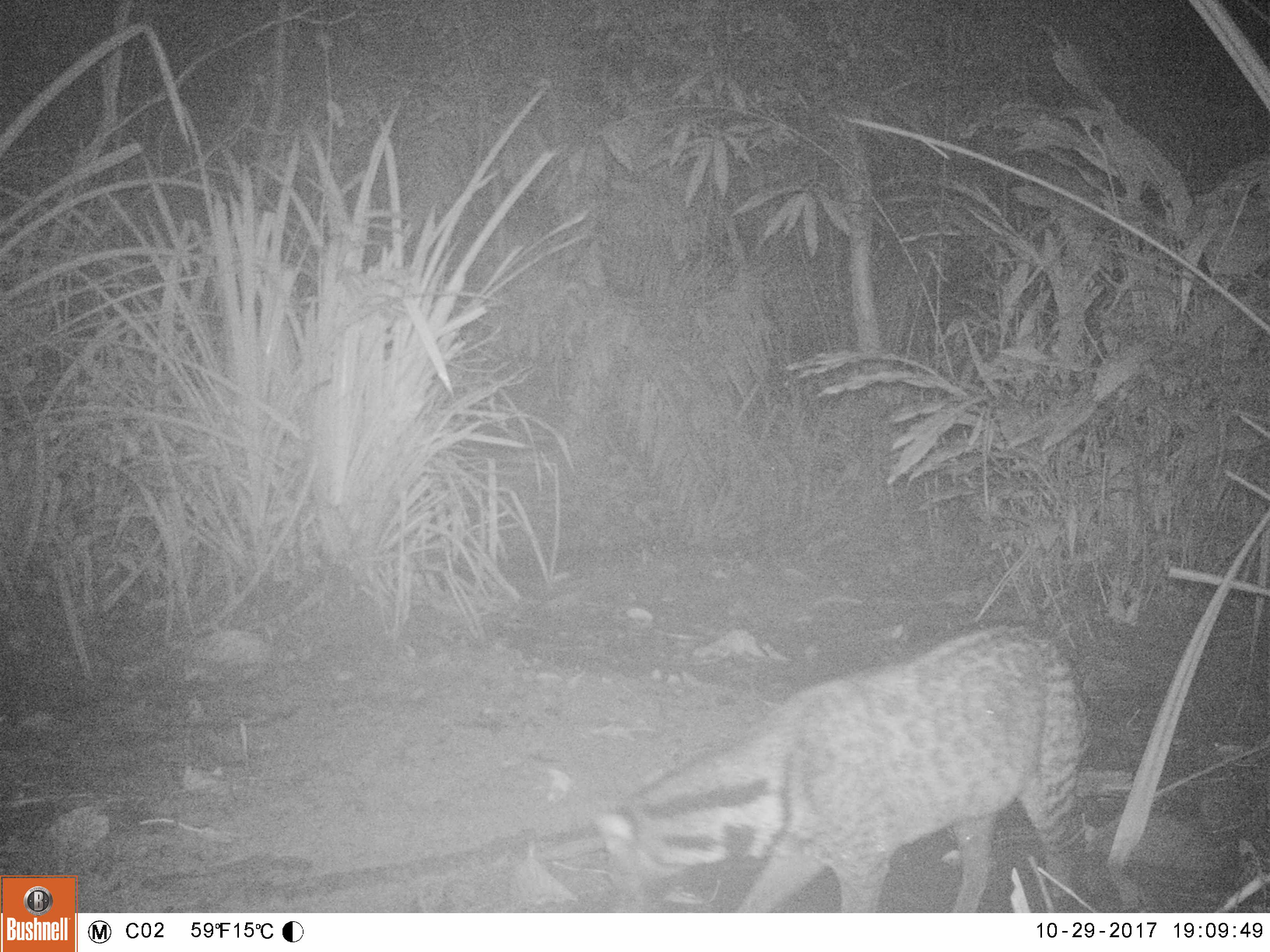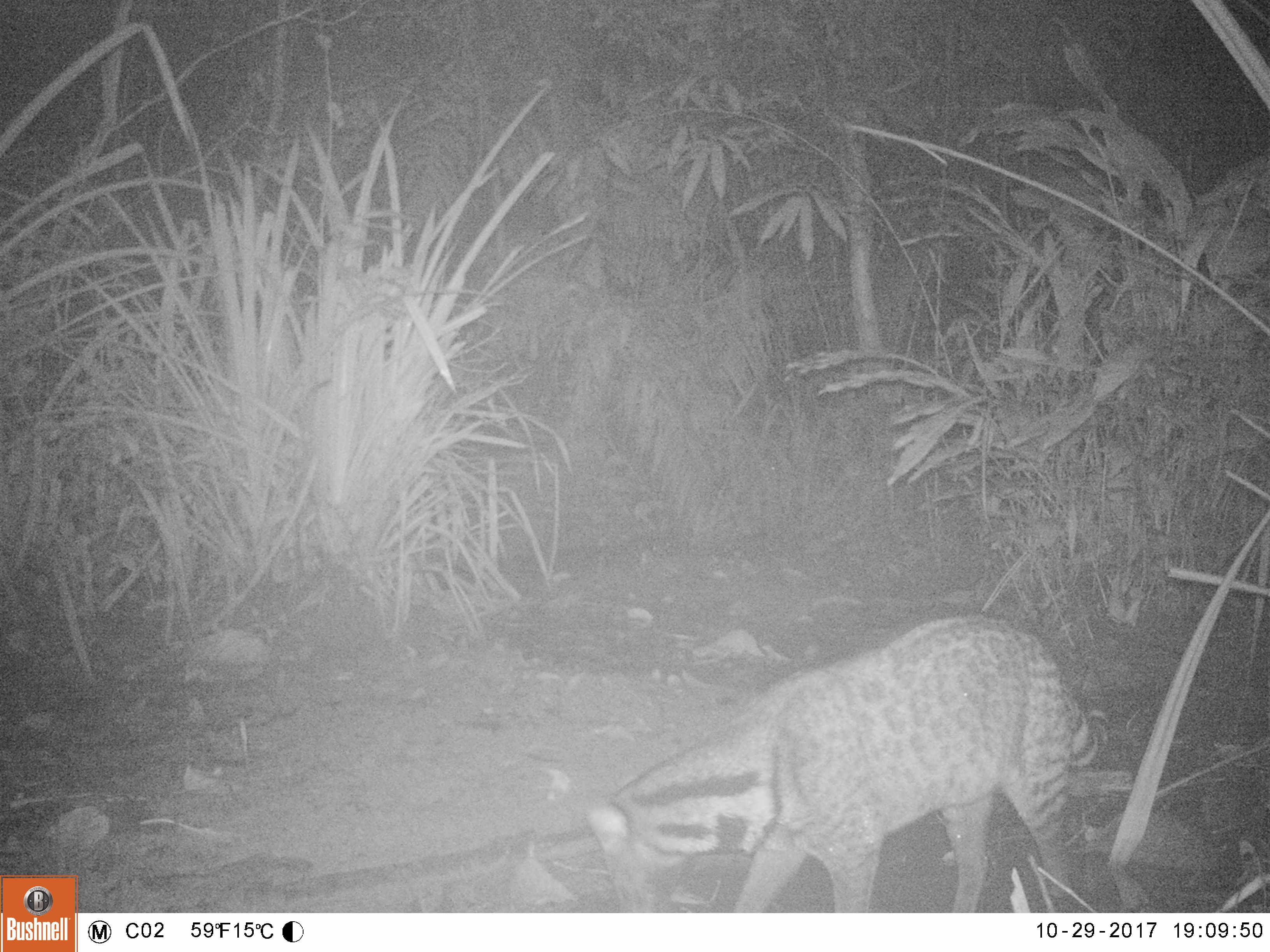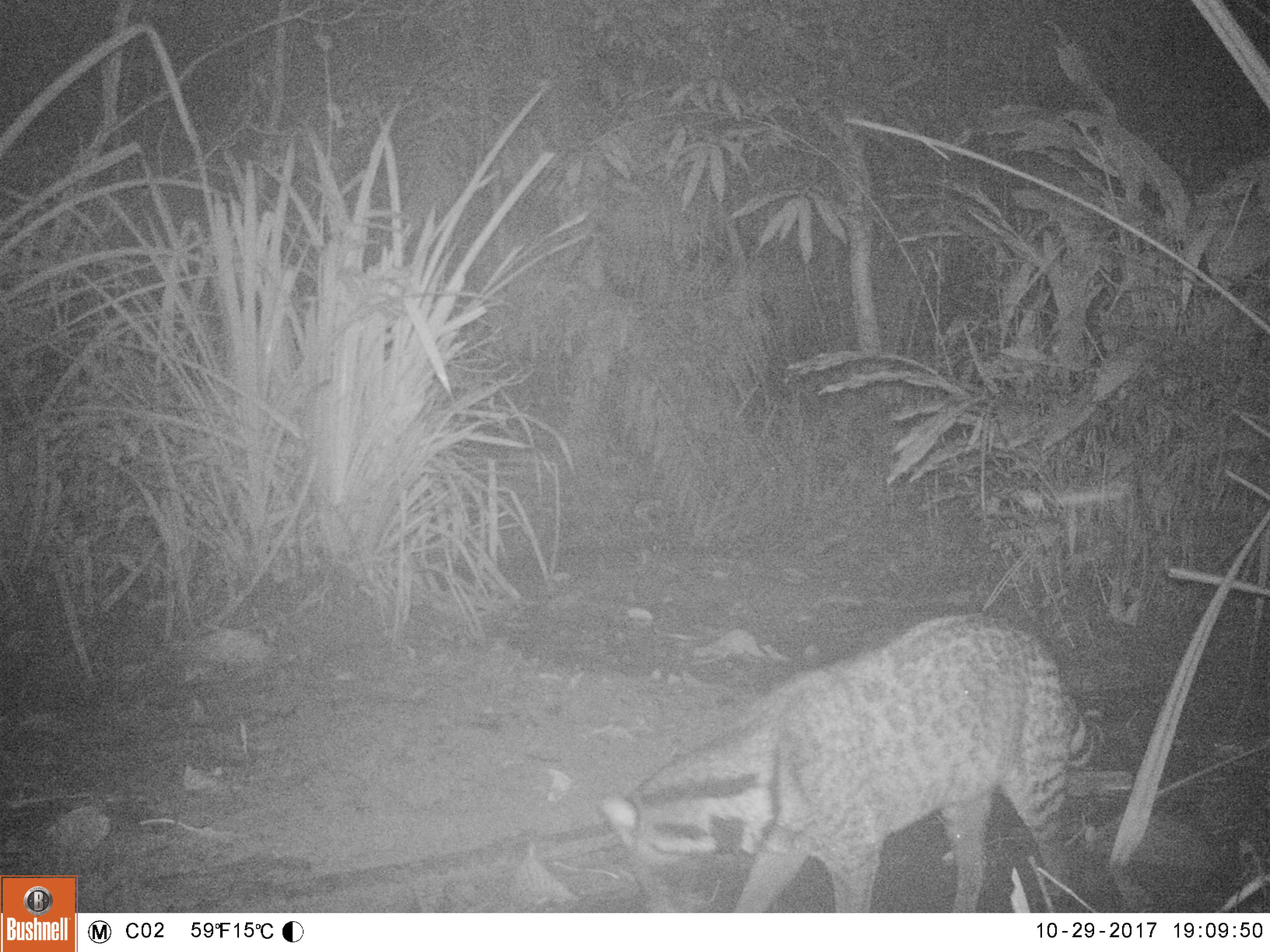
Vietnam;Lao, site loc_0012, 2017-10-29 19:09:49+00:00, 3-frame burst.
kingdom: Animalia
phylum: Chordata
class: Mammalia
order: Carnivora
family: Viverridae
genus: Viverra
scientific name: Viverra zibetha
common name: large indian civet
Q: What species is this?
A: Large indian civet (Viverra zibetha).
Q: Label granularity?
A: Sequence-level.